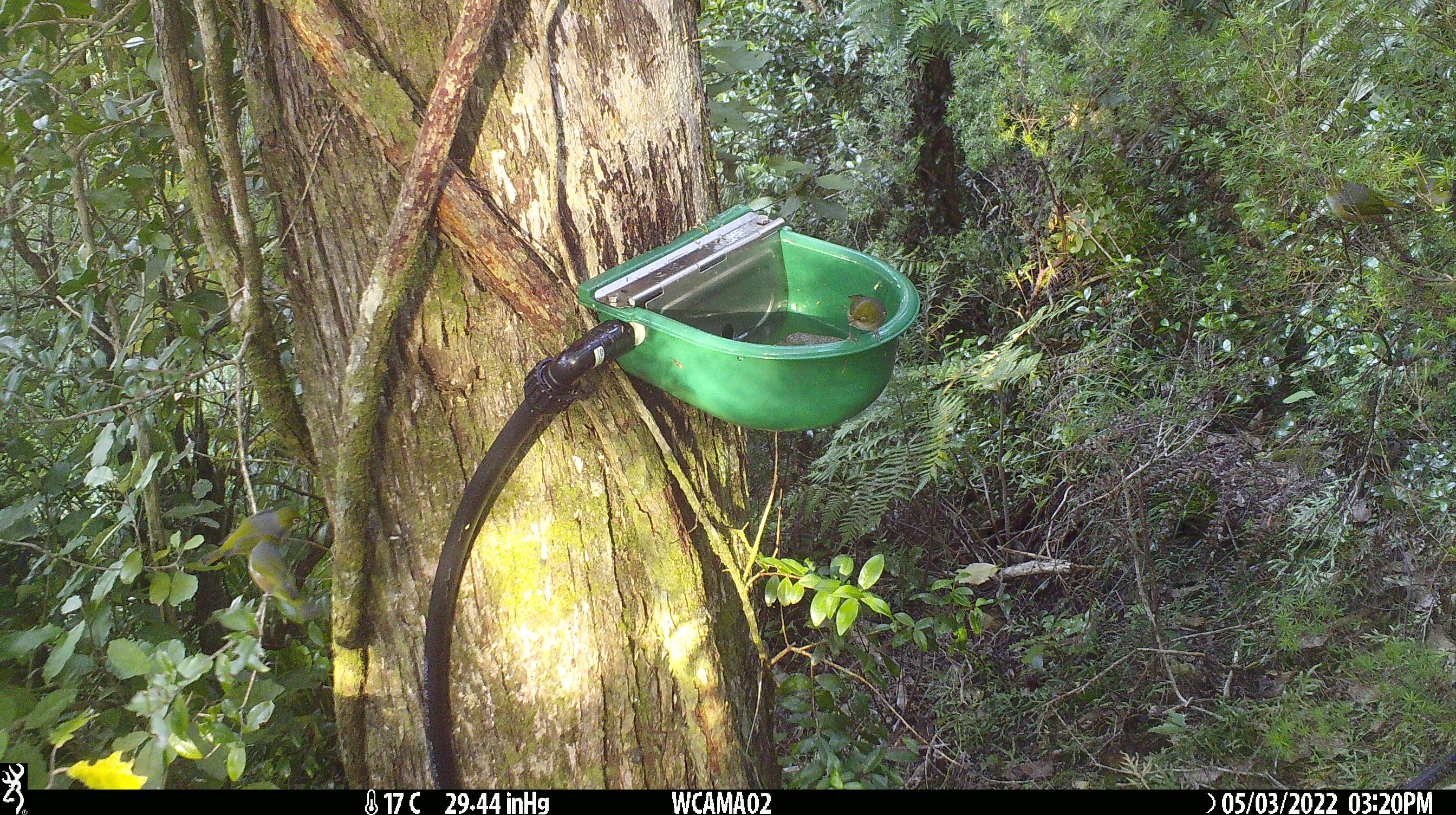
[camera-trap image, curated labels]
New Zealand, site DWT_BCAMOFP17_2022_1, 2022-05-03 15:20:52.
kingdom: Animalia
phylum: Chordata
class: Aves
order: Passeriformes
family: Zosteropidae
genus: Zosterops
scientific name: Zosterops lateralis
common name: silvereye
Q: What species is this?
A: Silvereye (Zosterops lateralis).